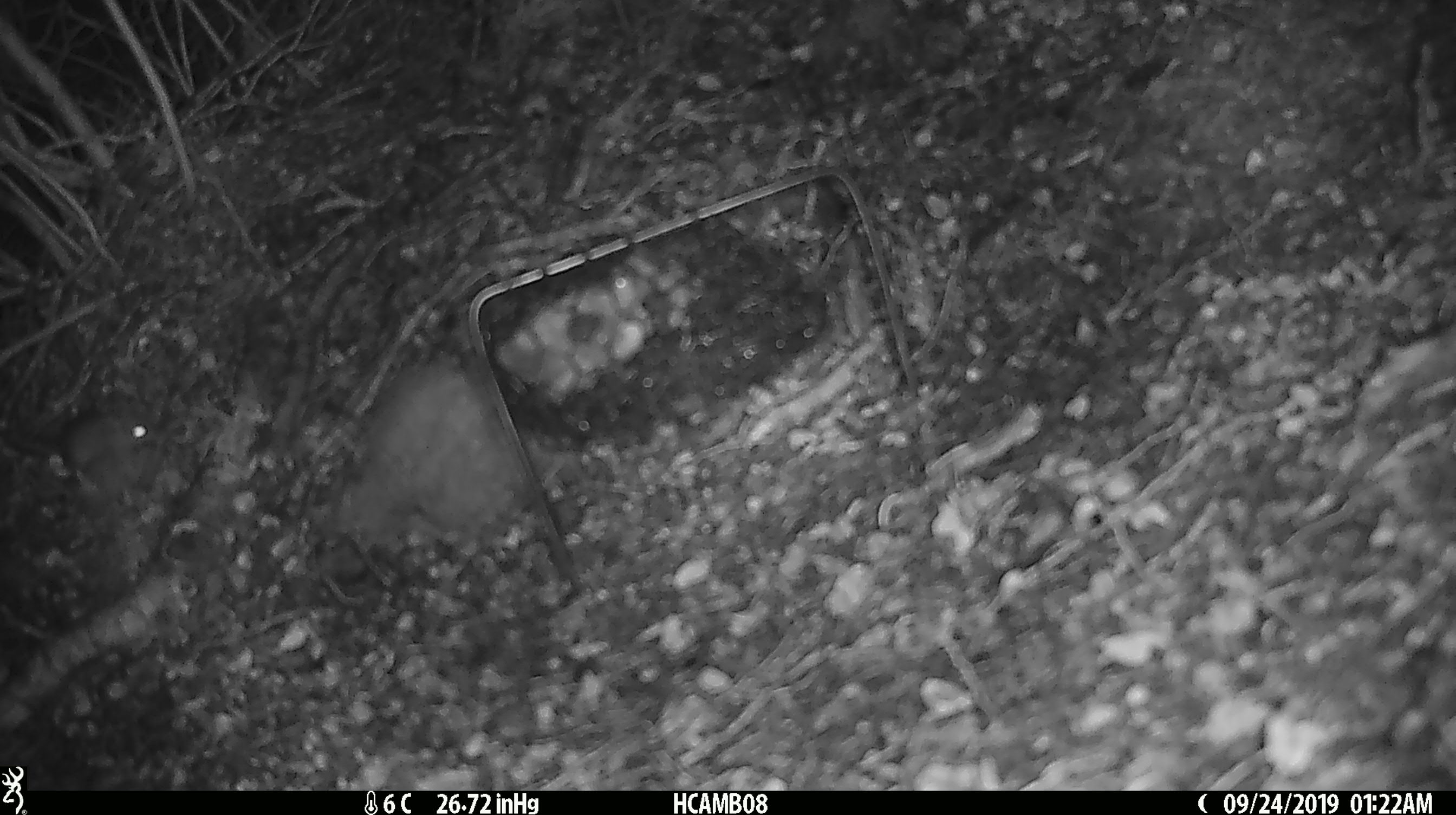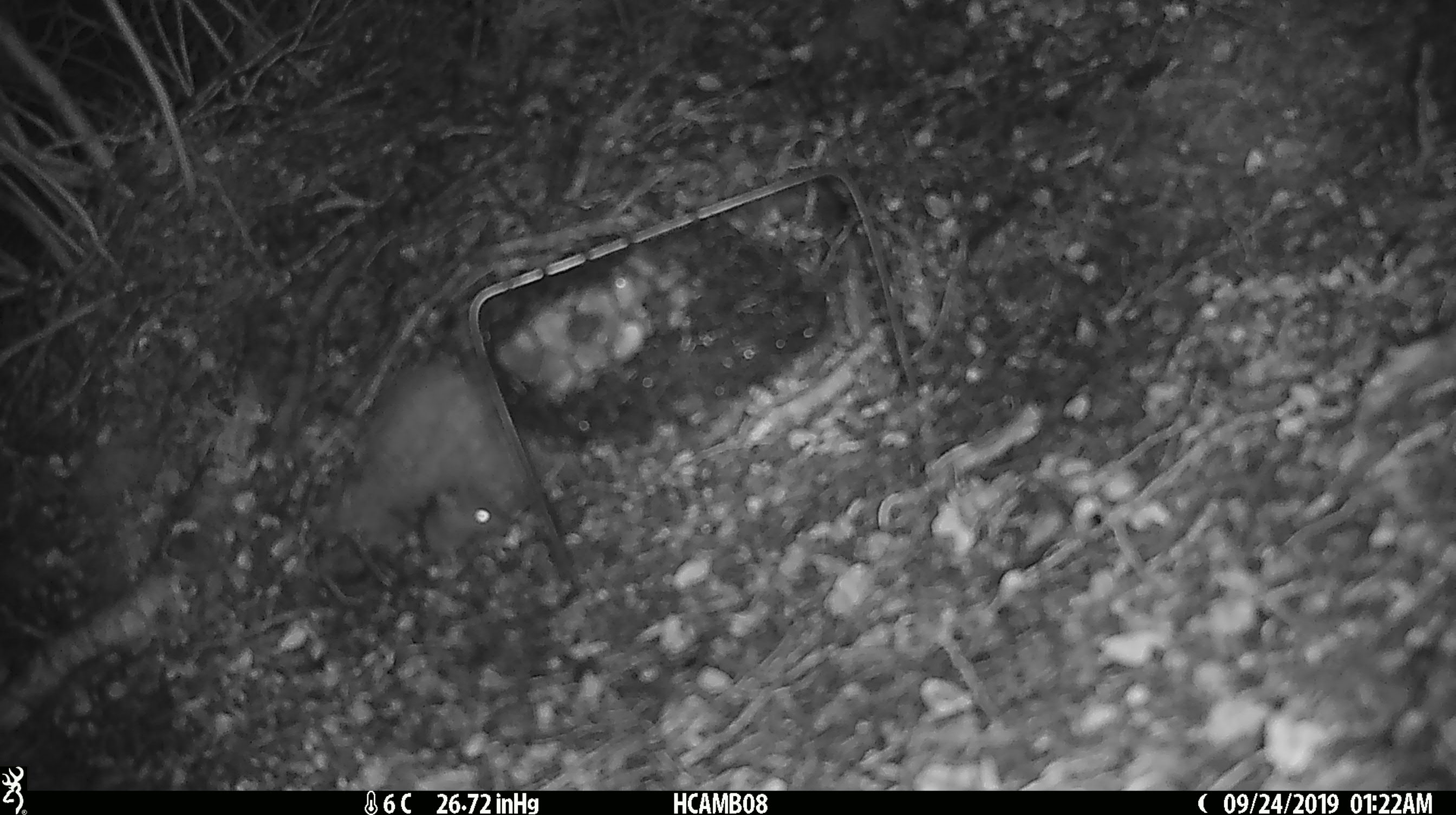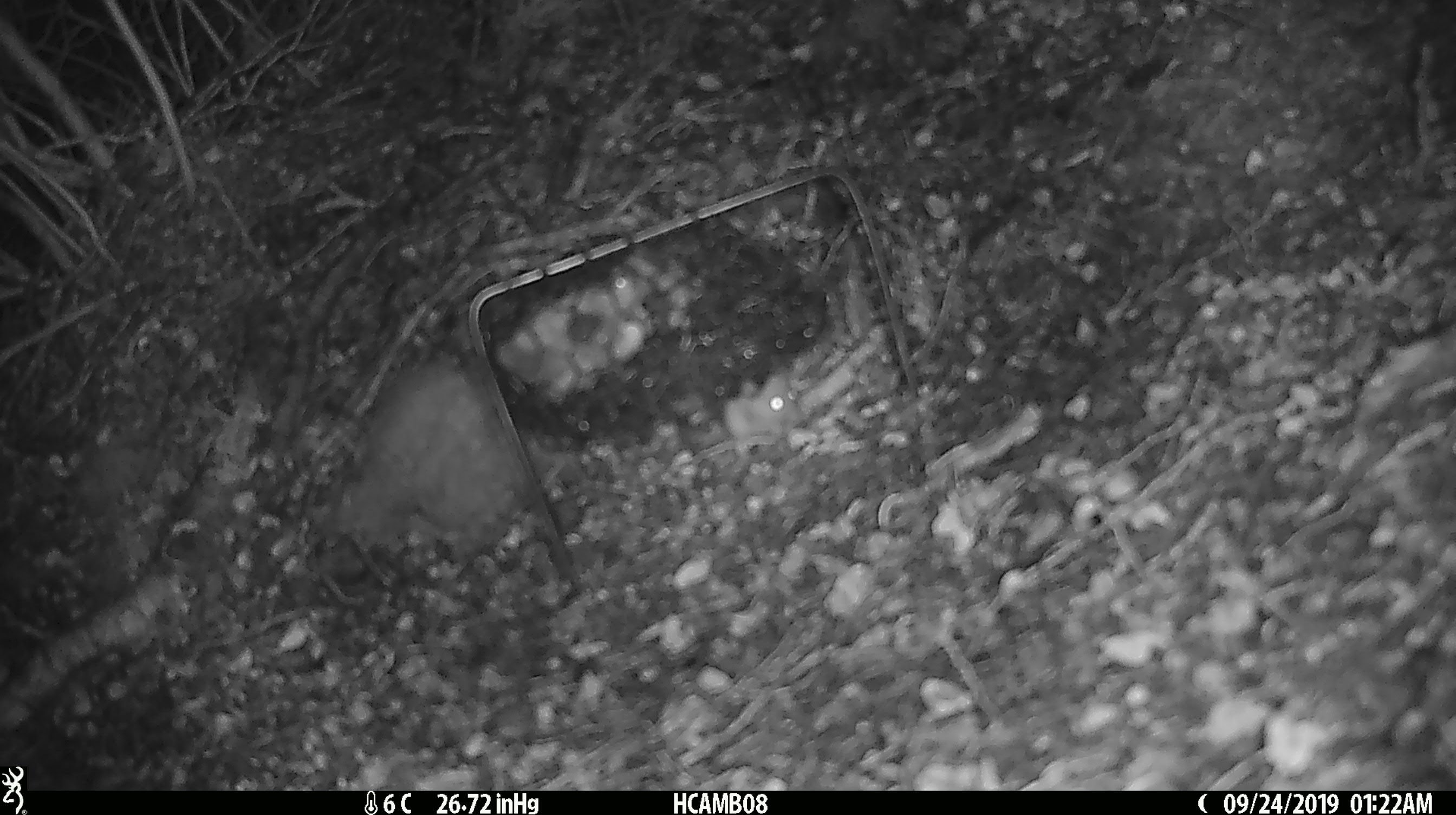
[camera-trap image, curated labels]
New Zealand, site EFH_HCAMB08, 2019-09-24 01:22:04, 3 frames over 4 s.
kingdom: Animalia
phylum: Chordata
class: Mammalia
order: Rodentia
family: Muridae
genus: Mus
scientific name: Mus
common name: mouse